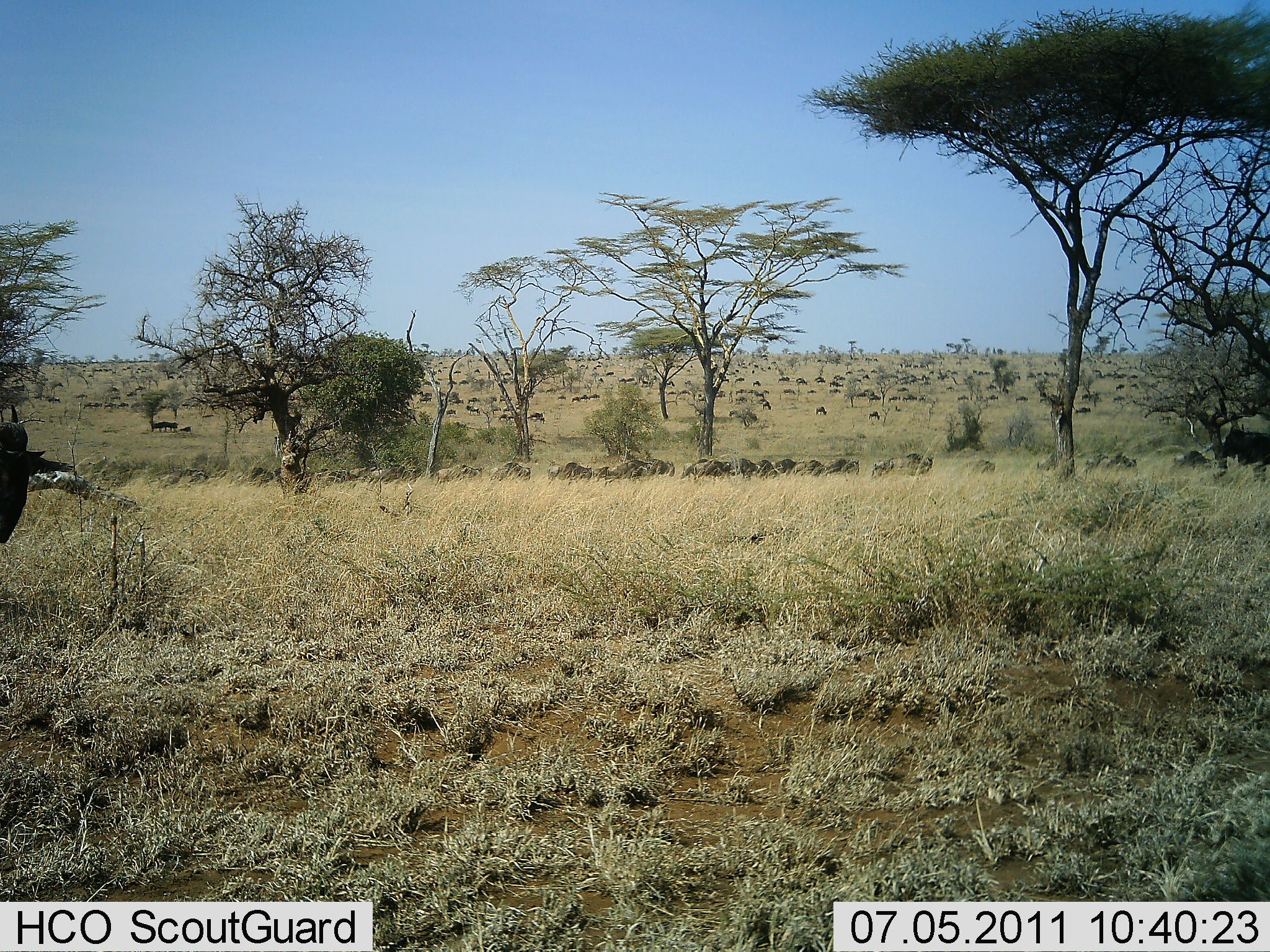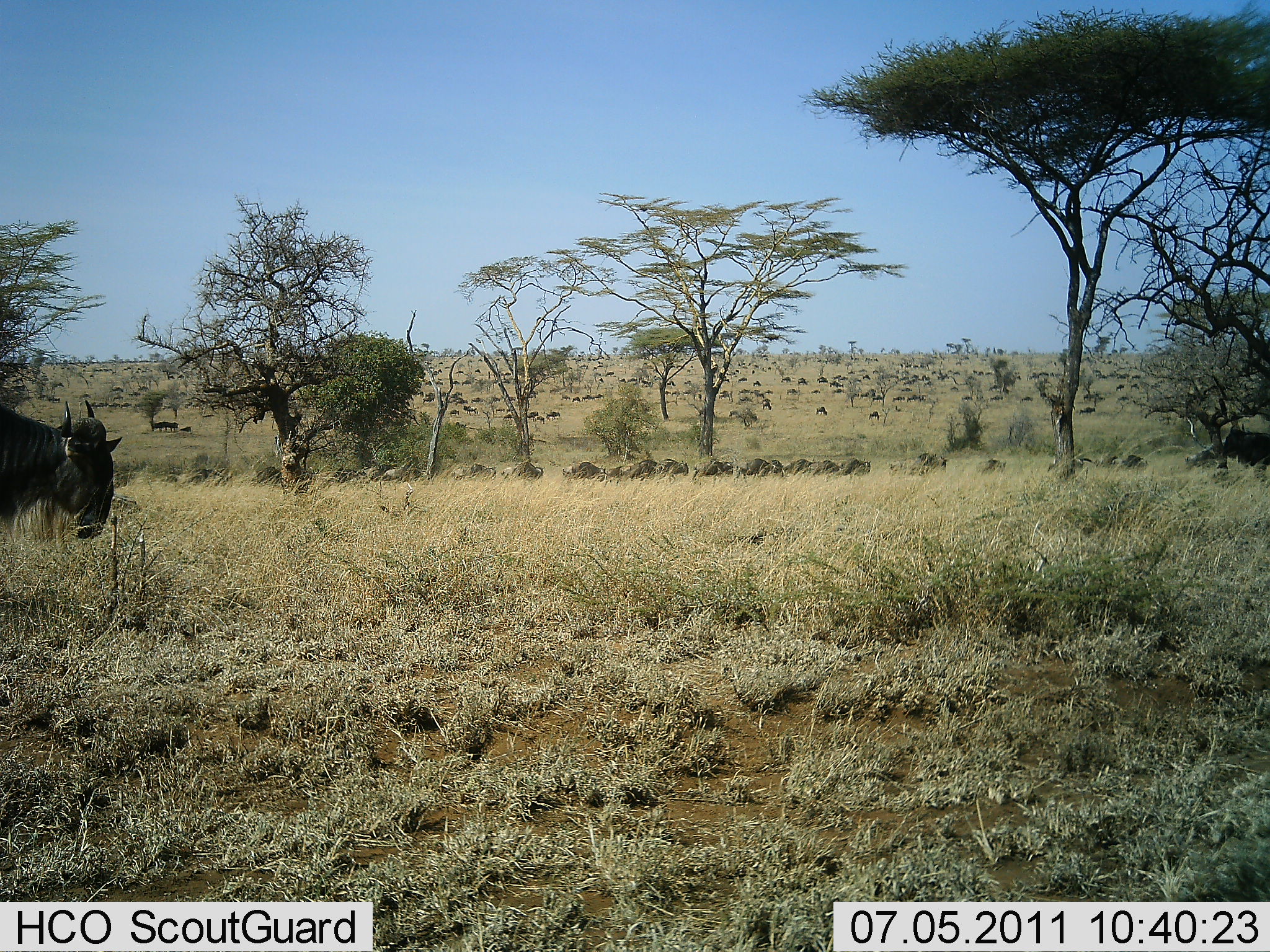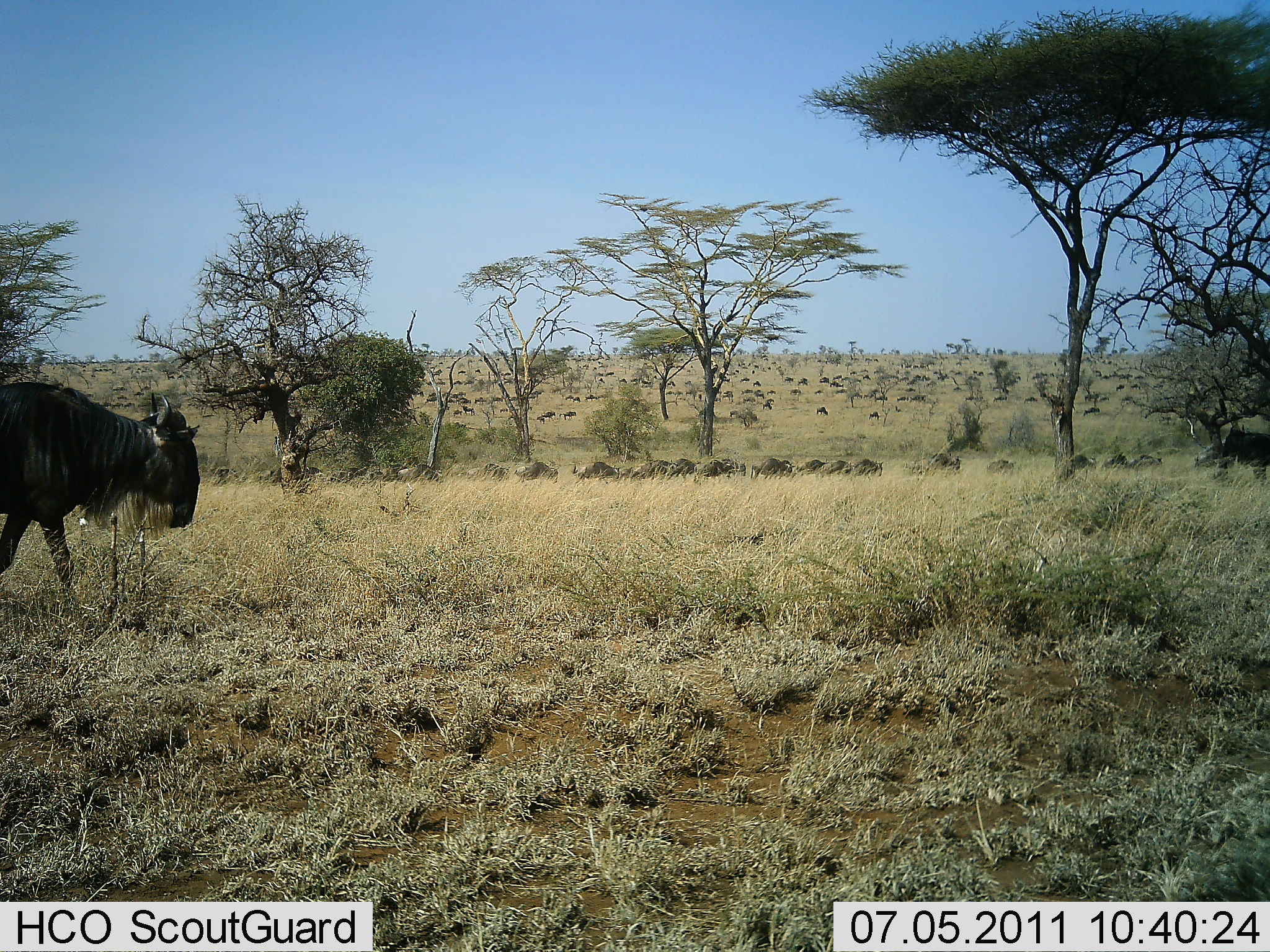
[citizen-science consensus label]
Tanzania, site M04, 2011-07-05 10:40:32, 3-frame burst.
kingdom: Animalia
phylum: Chordata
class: Mammalia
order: Artiodactyla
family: Bovidae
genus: Connochaetes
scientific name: Connochaetes taurinus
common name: blue wildebeest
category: wildebeest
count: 51+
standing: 36%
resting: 0%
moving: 100%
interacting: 0%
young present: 0%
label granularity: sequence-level